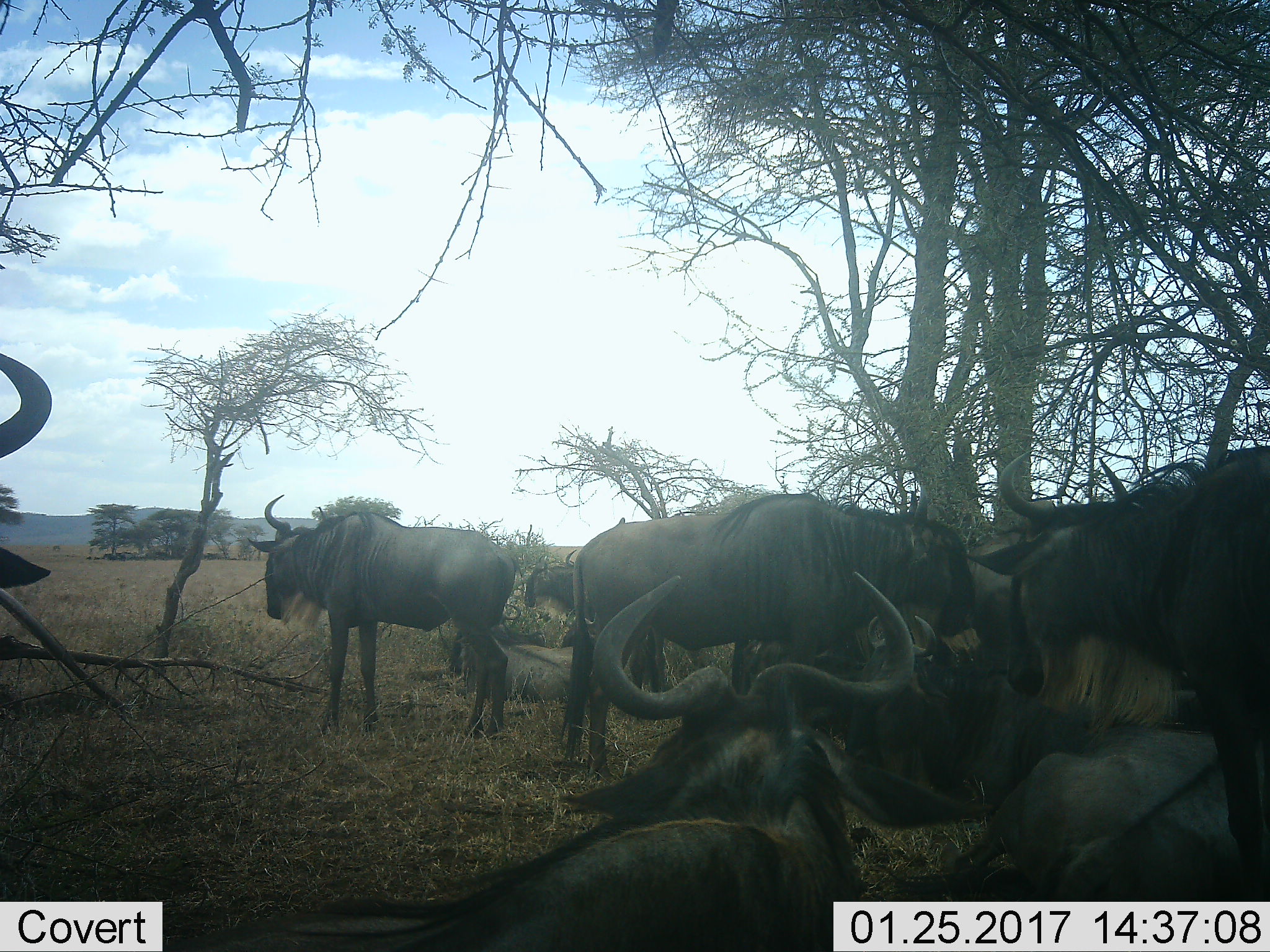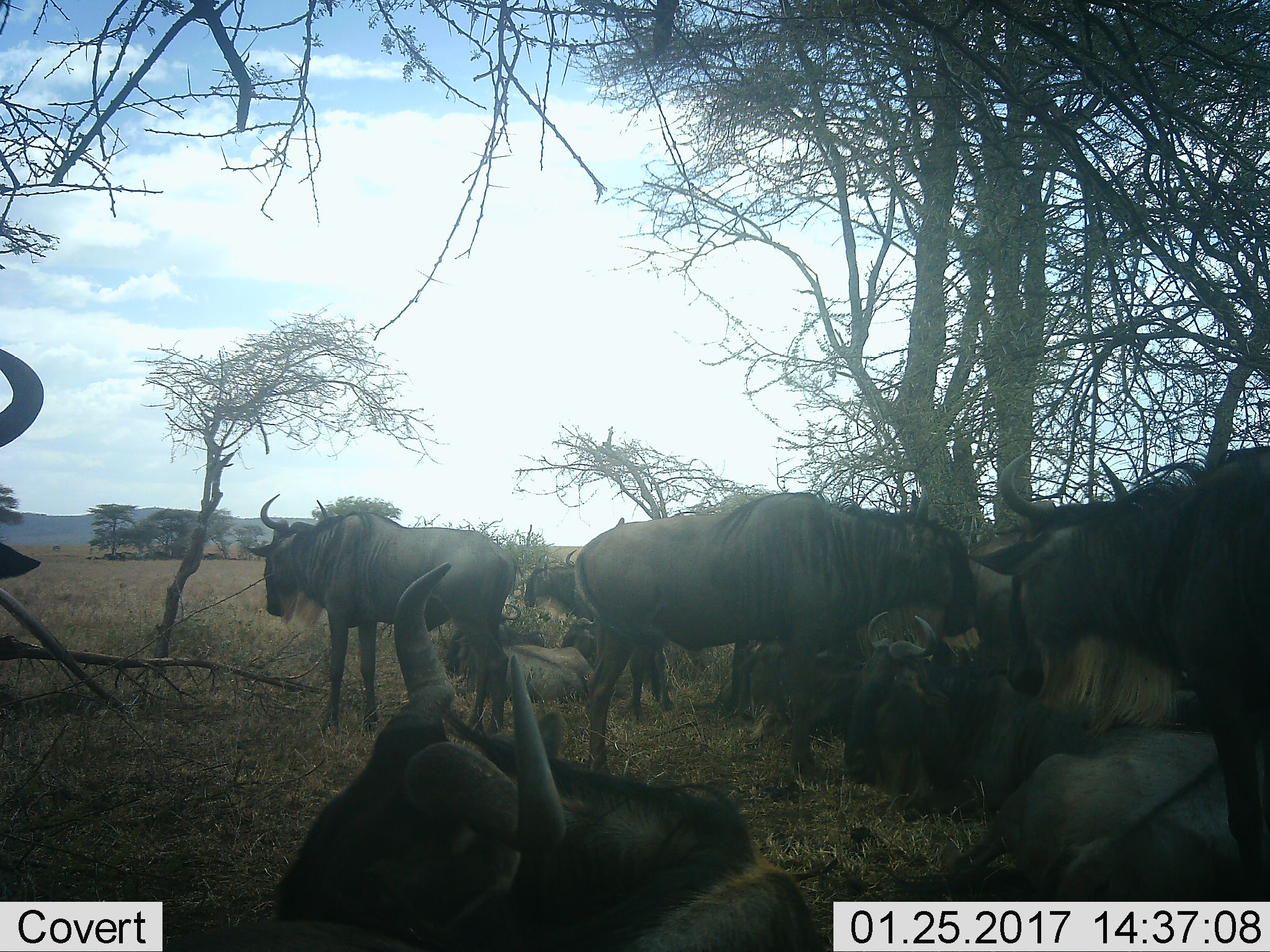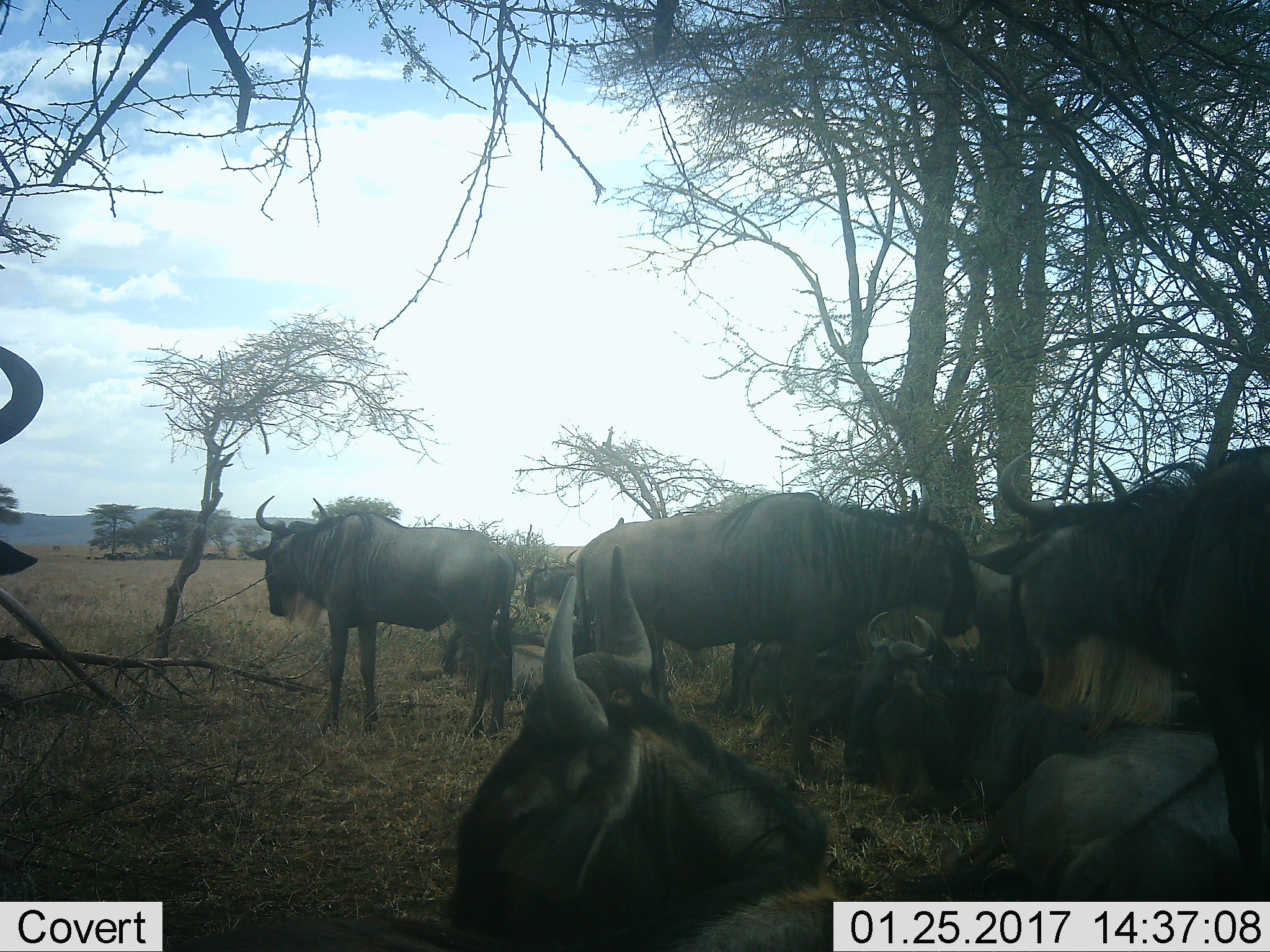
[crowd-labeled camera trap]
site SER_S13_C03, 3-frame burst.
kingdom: Animalia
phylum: Chordata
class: Mammalia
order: Artiodactyla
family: Bovidae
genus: Connochaetes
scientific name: Connochaetes taurinus taurinus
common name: blue wildebeest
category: wildebeestblue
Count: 9.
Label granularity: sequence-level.